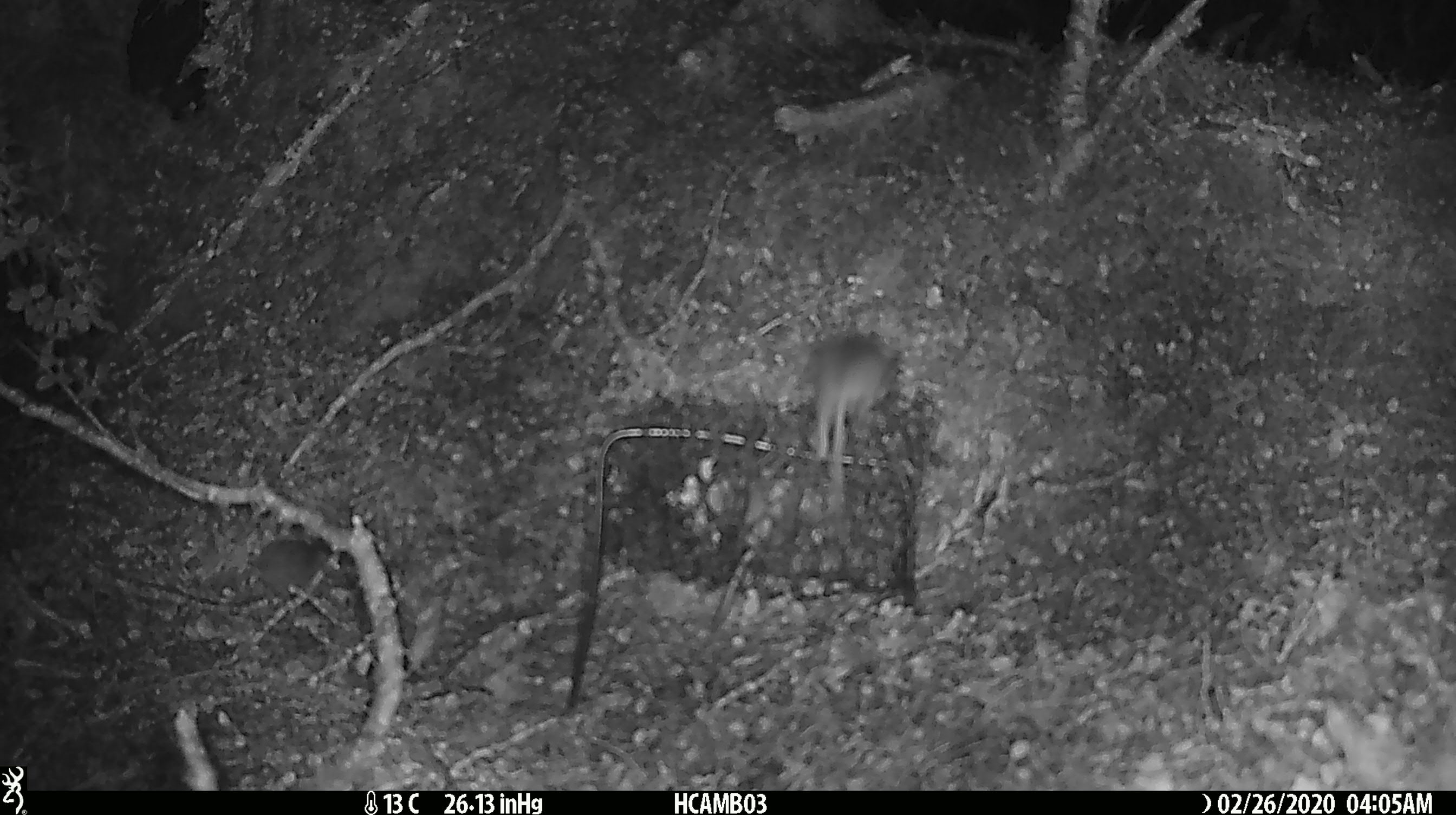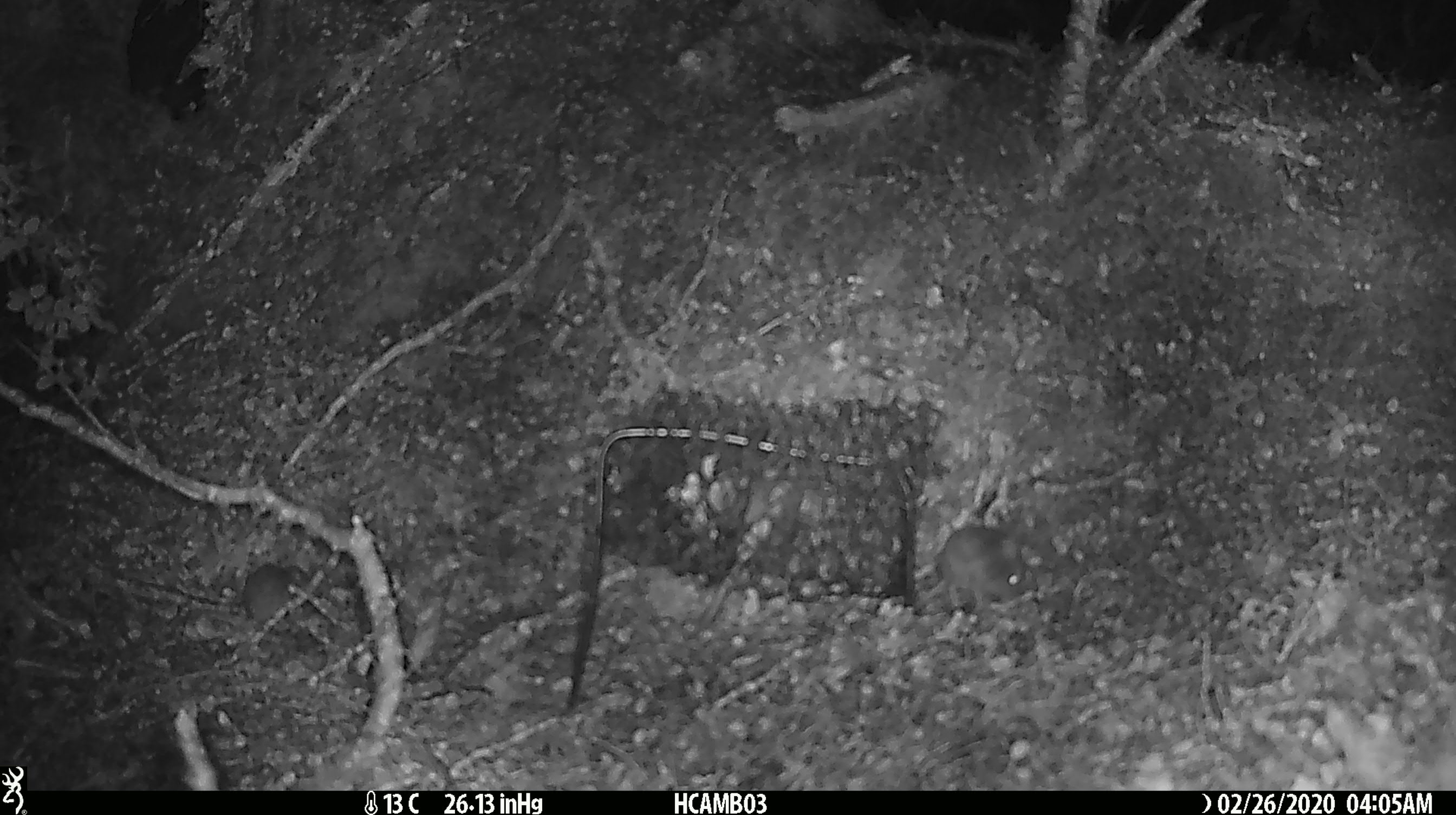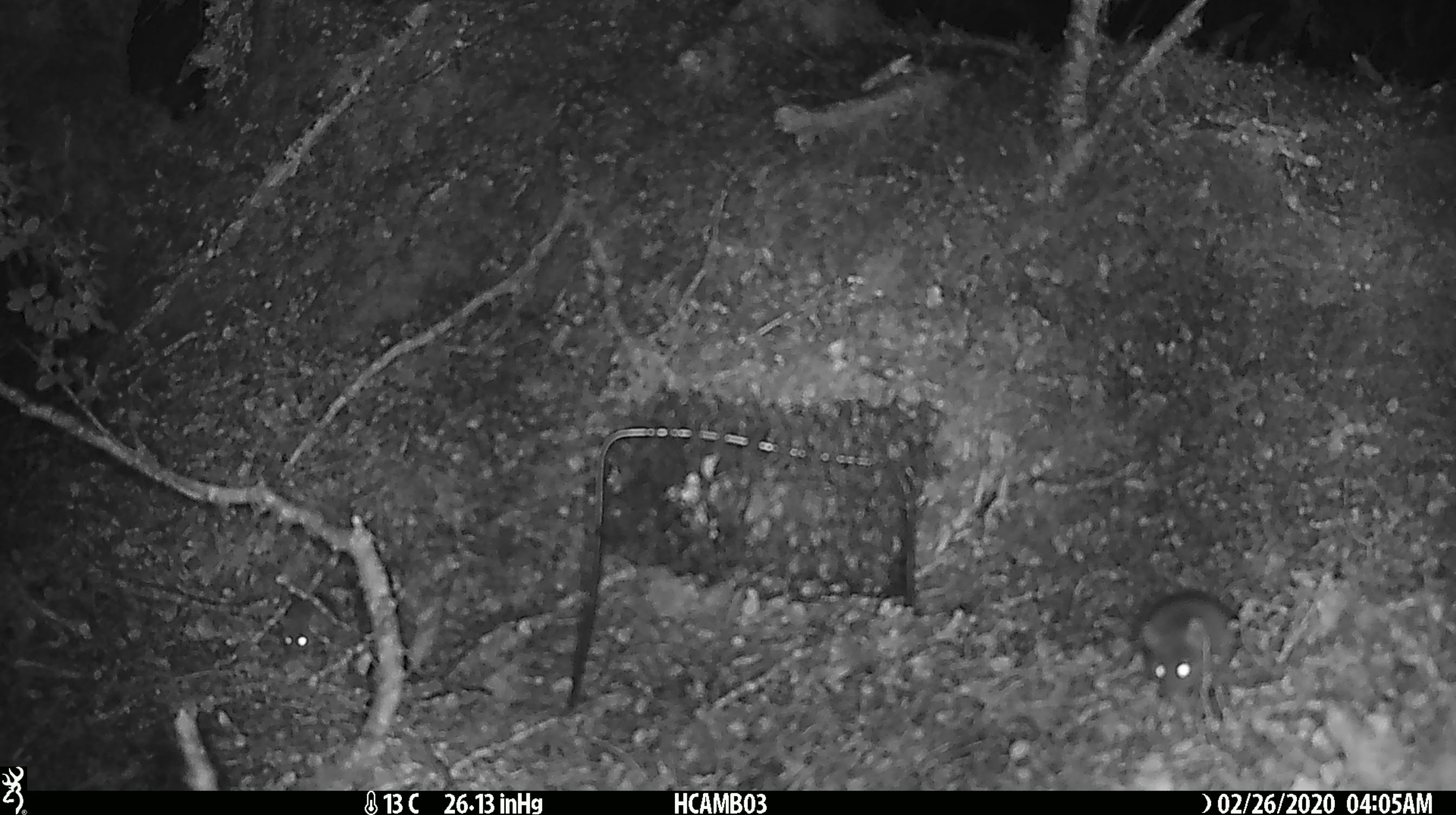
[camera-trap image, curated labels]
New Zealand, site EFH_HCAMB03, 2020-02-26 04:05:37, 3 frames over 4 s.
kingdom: Animalia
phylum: Chordata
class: Mammalia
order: Rodentia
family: Muridae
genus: Mus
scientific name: Mus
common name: mouse